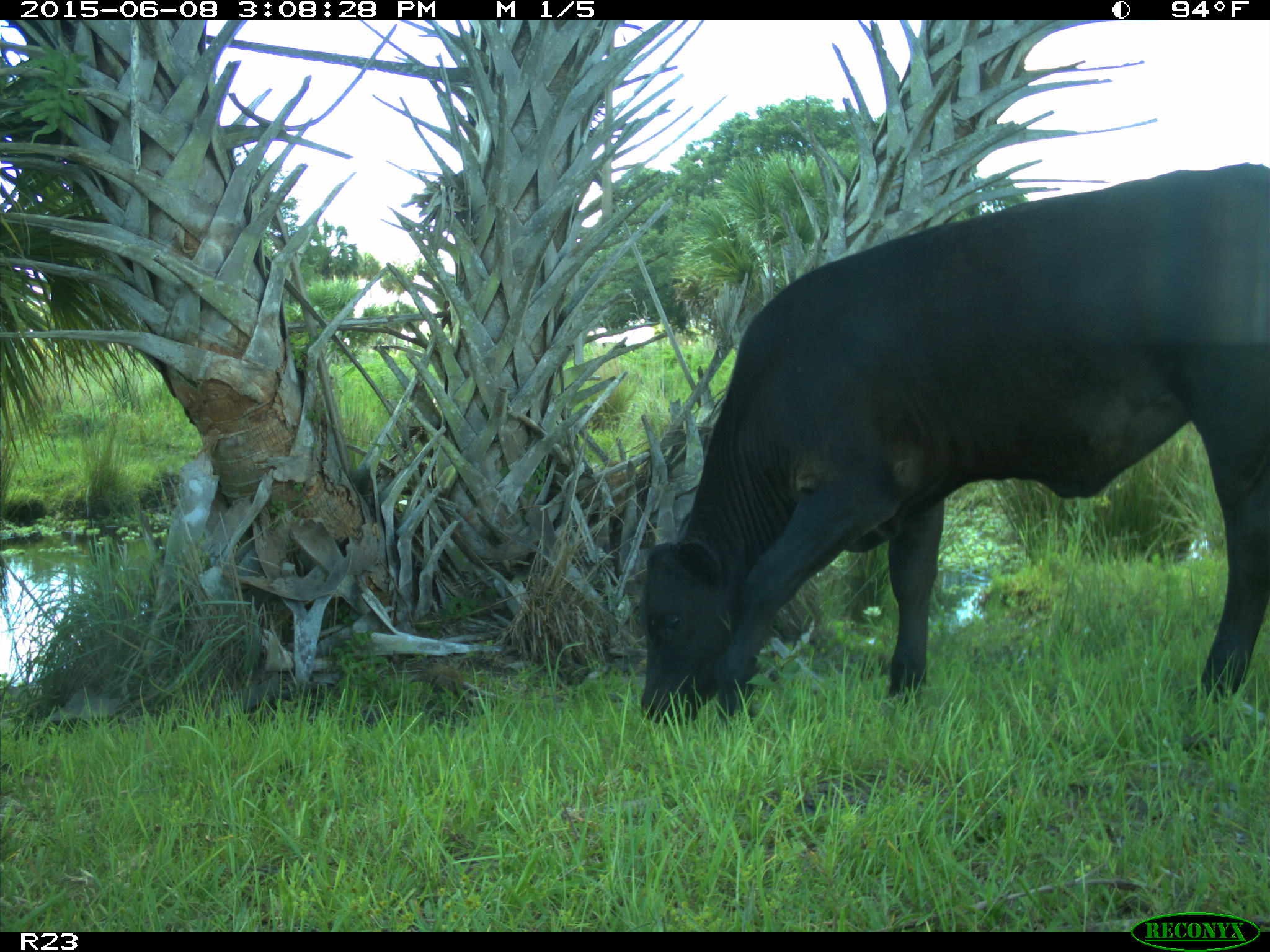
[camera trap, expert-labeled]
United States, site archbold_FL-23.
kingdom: Animalia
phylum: Chordata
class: Mammalia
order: Artiodactyla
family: Bovidae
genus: Bos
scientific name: Bos taurus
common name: domestic cow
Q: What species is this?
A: Bos taurus (domestic cow).